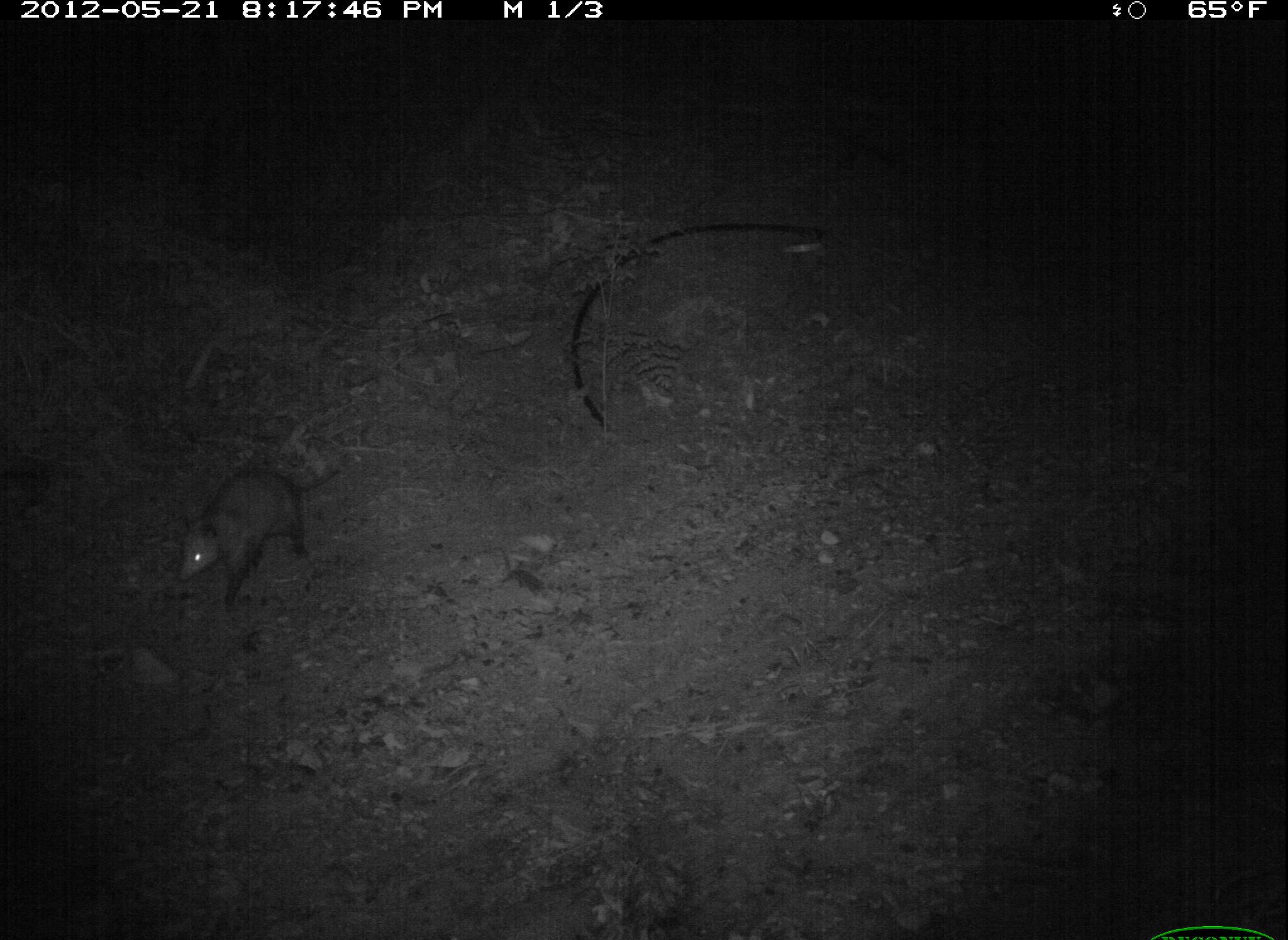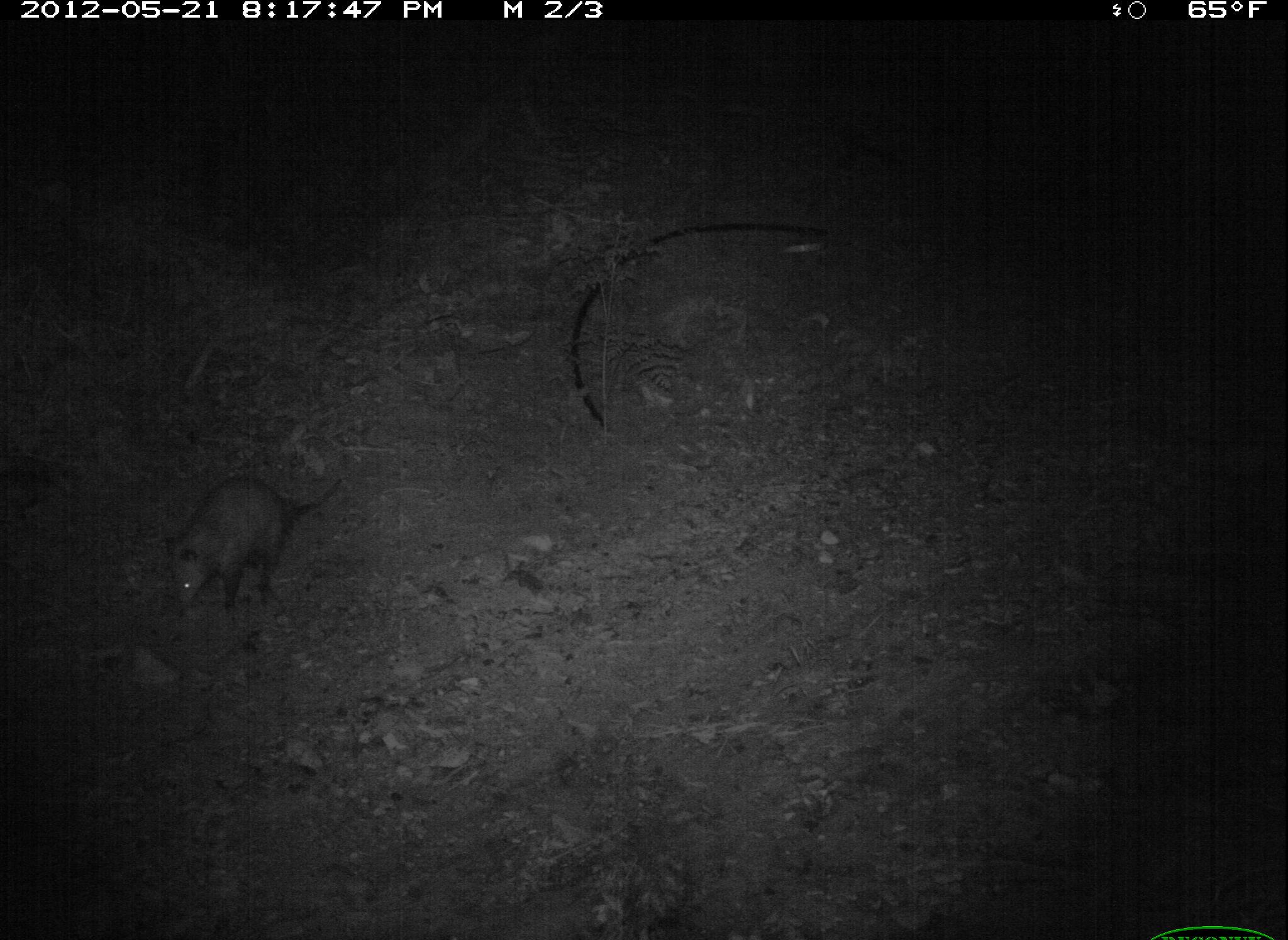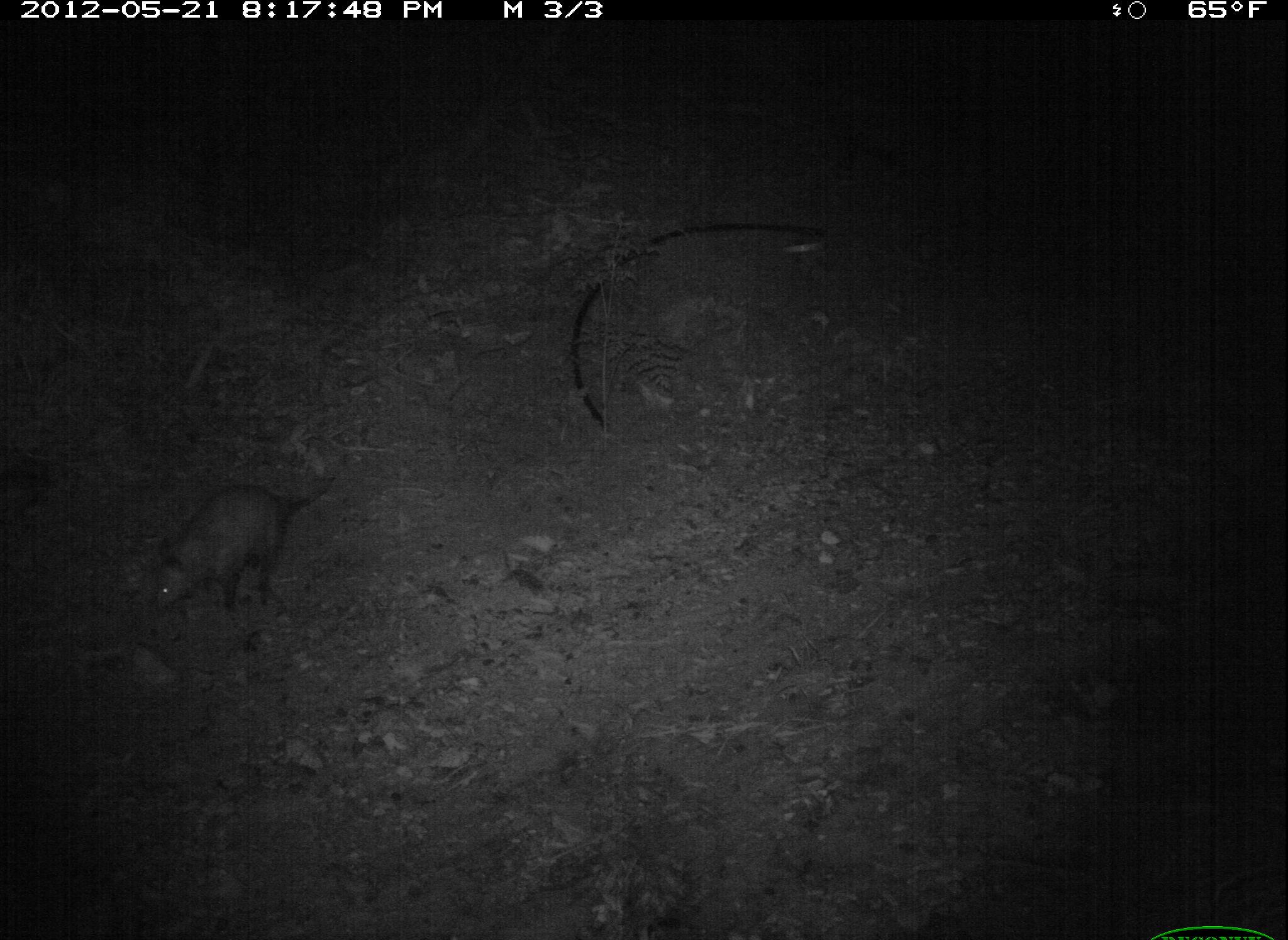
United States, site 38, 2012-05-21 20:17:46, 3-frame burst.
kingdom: Animalia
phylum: Chordata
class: Mammalia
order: Didelphimorphia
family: Didelphidae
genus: Didelphis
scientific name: Didelphis virginiana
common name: virginia opossum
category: opossum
Opossum (virginia opossum) (Didelphis virginiana).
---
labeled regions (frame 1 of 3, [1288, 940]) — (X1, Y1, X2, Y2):
opossum: (143, 443, 356, 623)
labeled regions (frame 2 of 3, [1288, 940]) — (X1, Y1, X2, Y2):
opossum: (134, 459, 372, 641)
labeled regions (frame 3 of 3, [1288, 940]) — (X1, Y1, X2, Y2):
opossum: (114, 443, 362, 627)